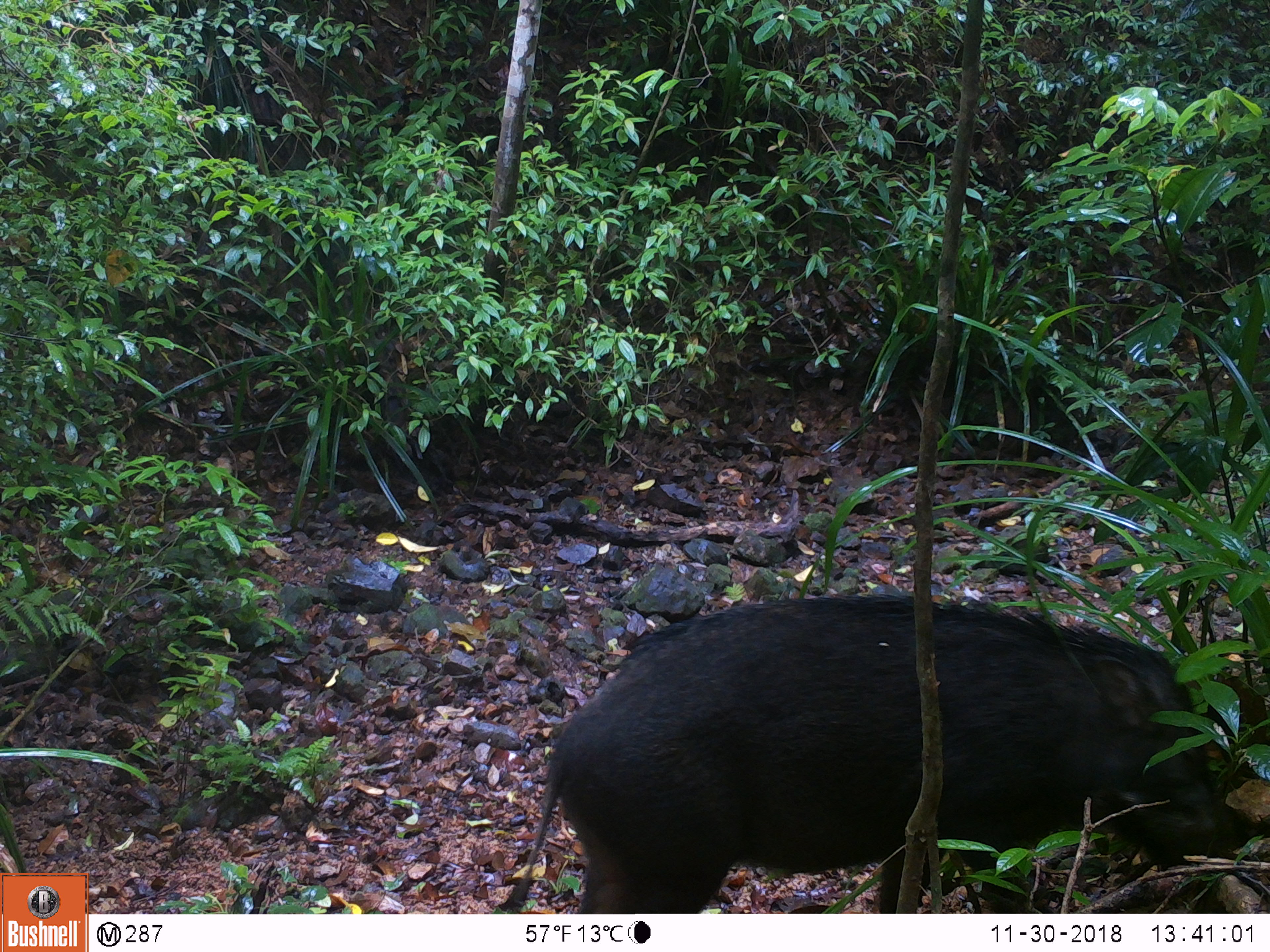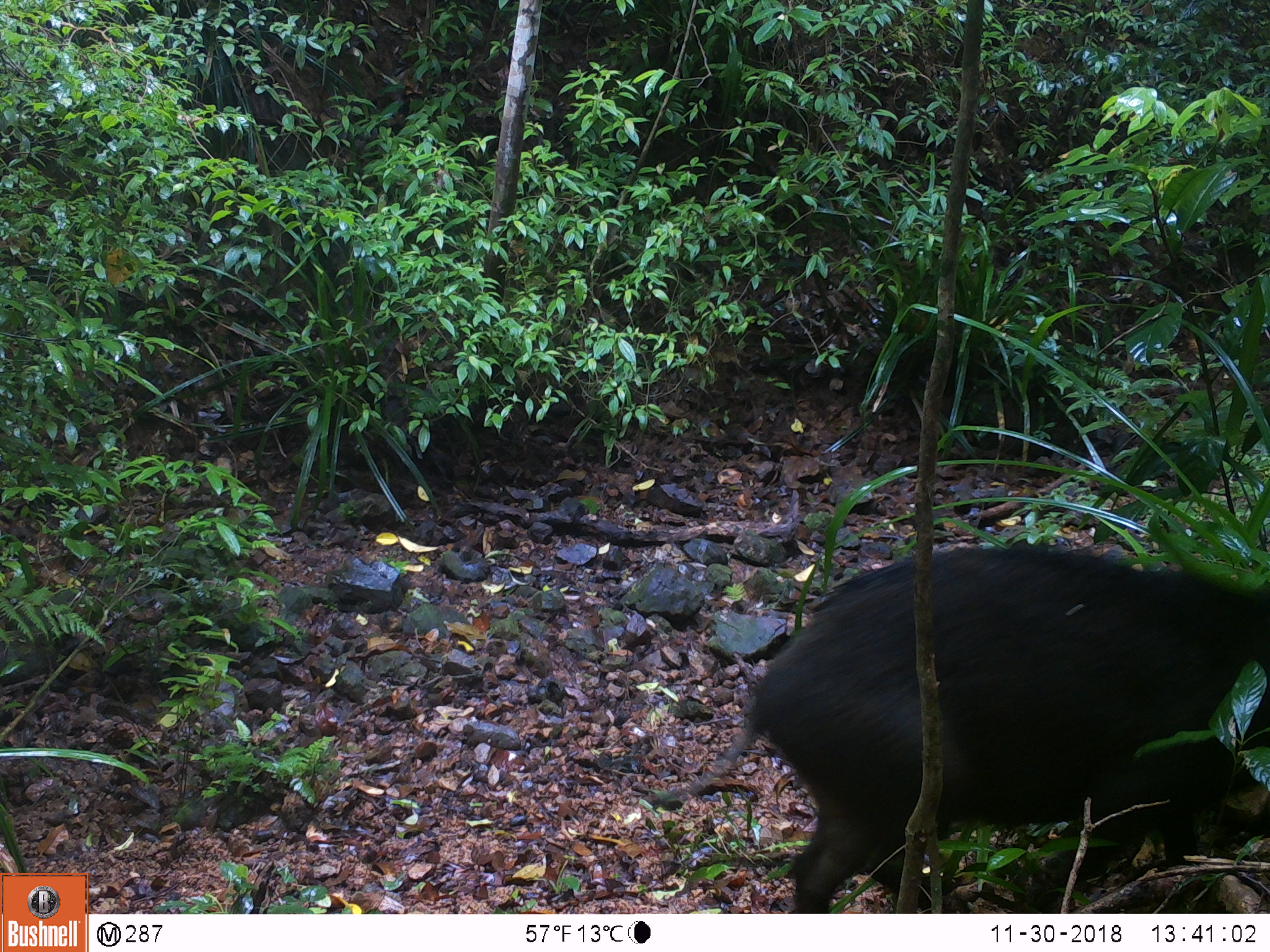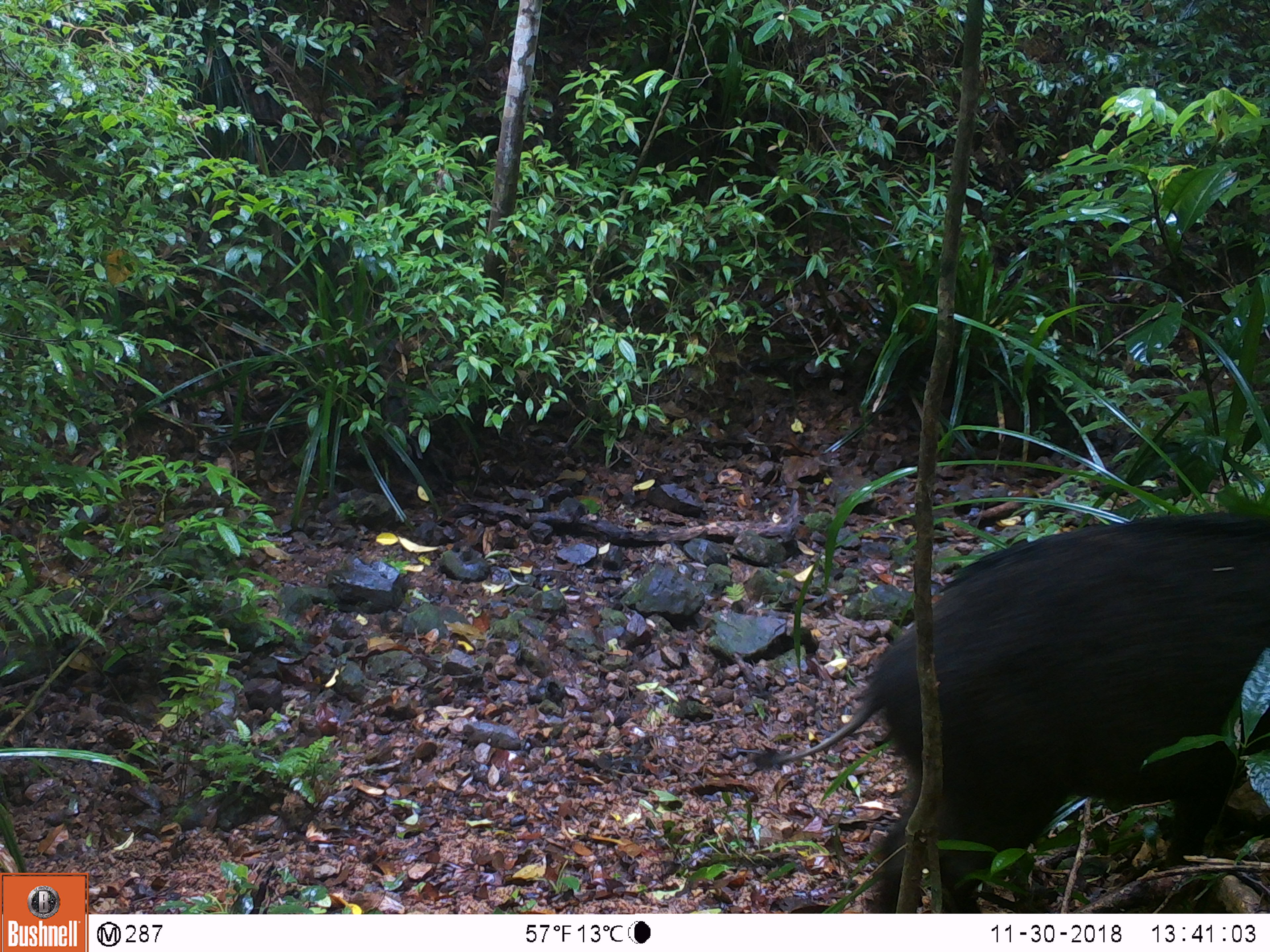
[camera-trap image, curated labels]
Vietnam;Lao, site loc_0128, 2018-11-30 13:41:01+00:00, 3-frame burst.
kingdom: Animalia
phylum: Chordata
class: Mammalia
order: Artiodactyla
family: Suidae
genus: Sus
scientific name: Sus scrofa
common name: eurasian wild pig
Eurasian wild pig (Sus scrofa). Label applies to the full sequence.